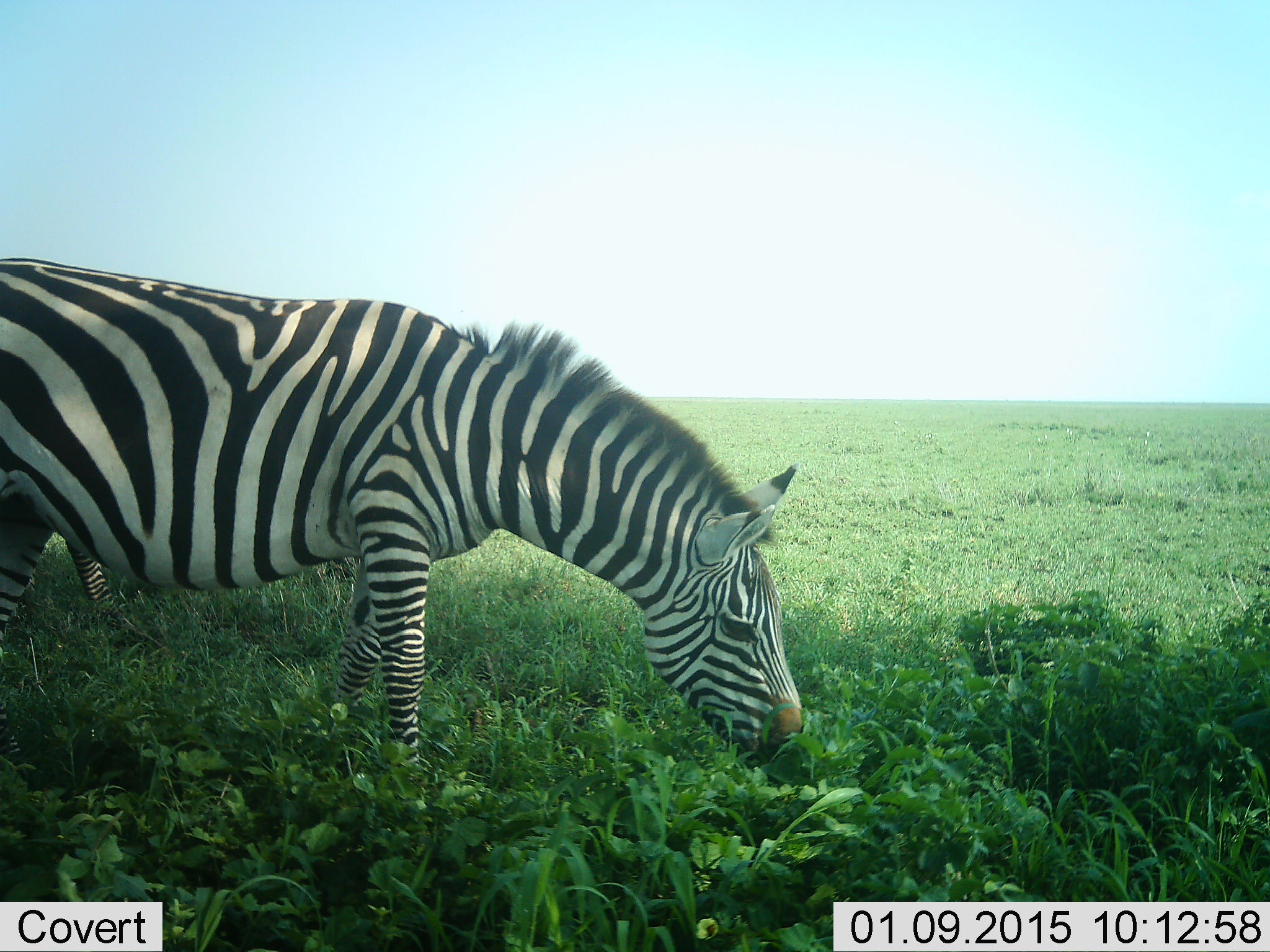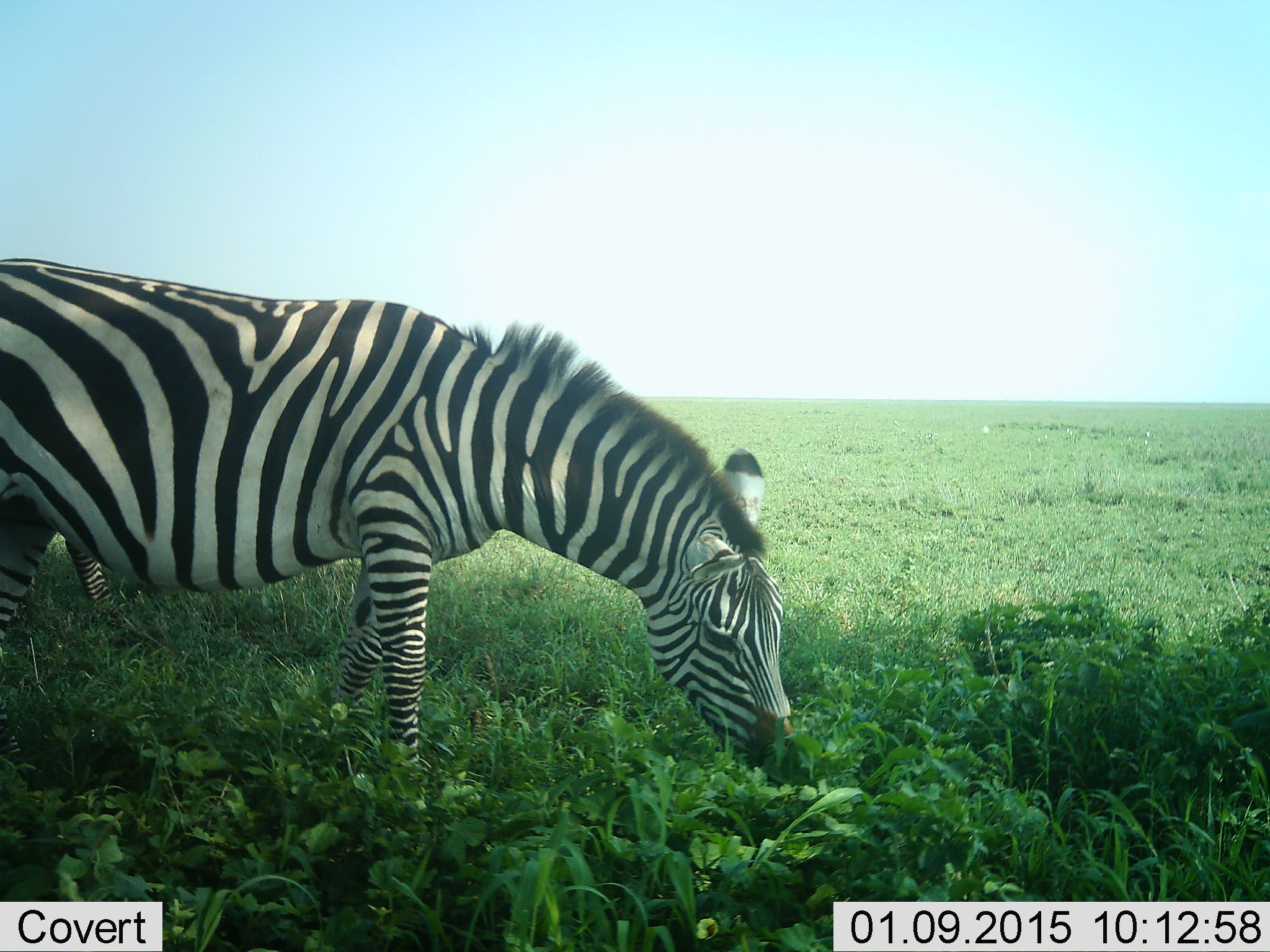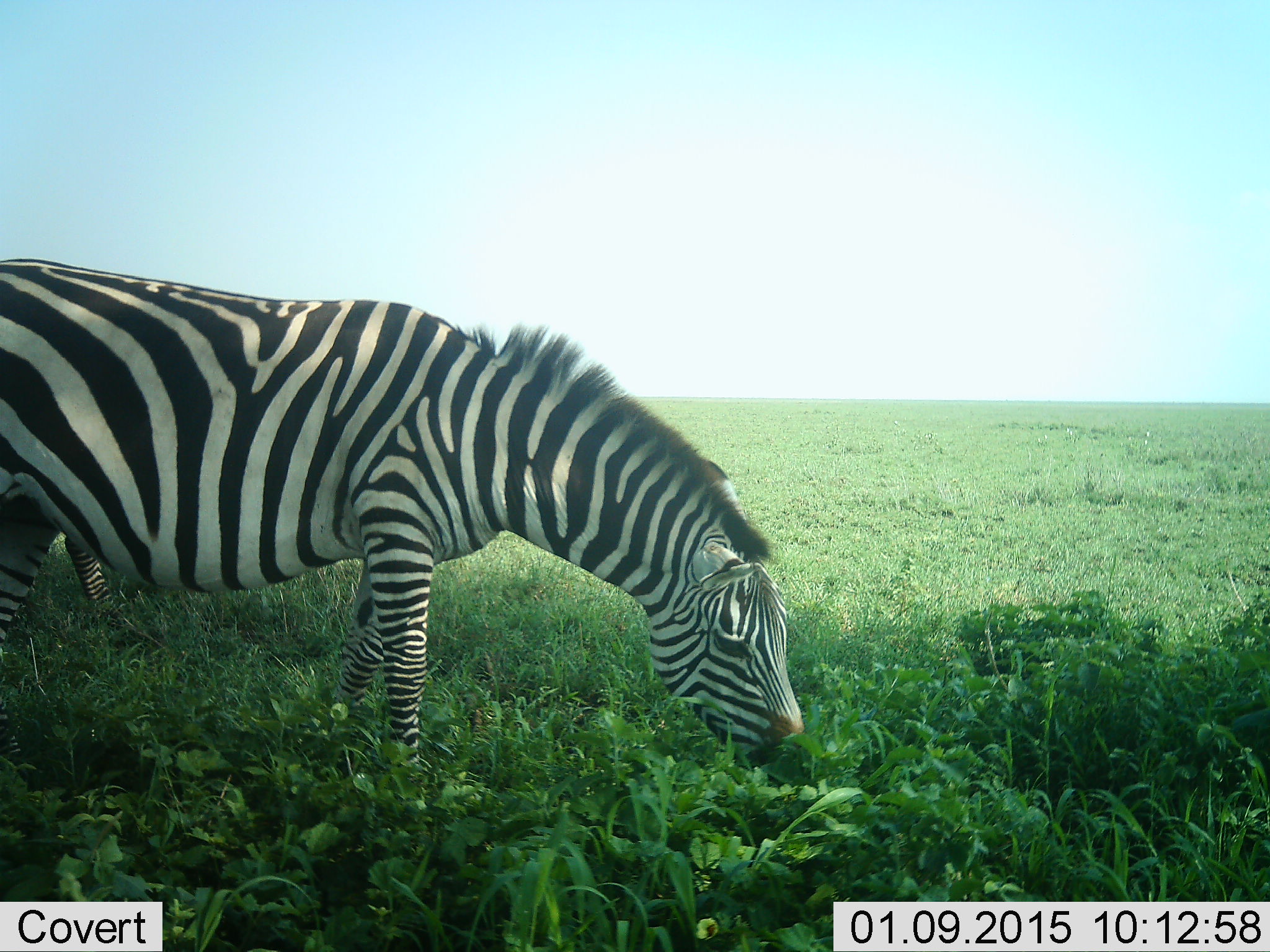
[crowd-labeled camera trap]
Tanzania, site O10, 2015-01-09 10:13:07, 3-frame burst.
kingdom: Animalia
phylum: Chordata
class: Mammalia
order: Perissodactyla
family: Equidae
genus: Equus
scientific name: Equus quagga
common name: plains zebra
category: zebra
Zebra (plains zebra) (Equus quagga), count 1. Behavior (volunteer vote fractions): standing 20%, resting 0%, moving 0%, interacting 0%. Young present (vote fraction): 0%. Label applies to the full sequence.